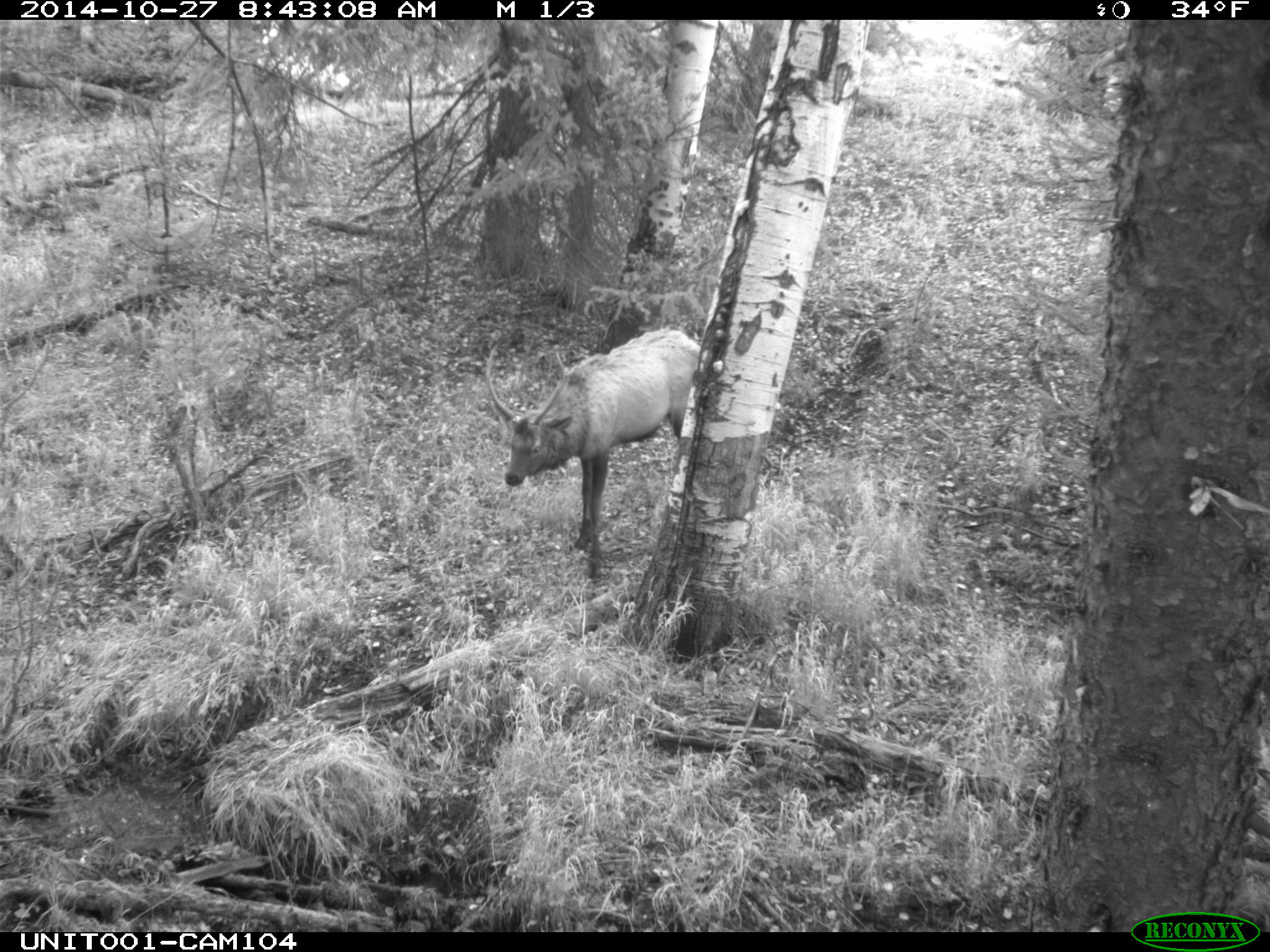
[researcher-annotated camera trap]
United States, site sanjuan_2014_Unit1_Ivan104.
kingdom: Animalia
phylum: Chordata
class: Mammalia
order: Artiodactyla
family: Cervidae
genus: Cervus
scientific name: Cervus elaphus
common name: red deer